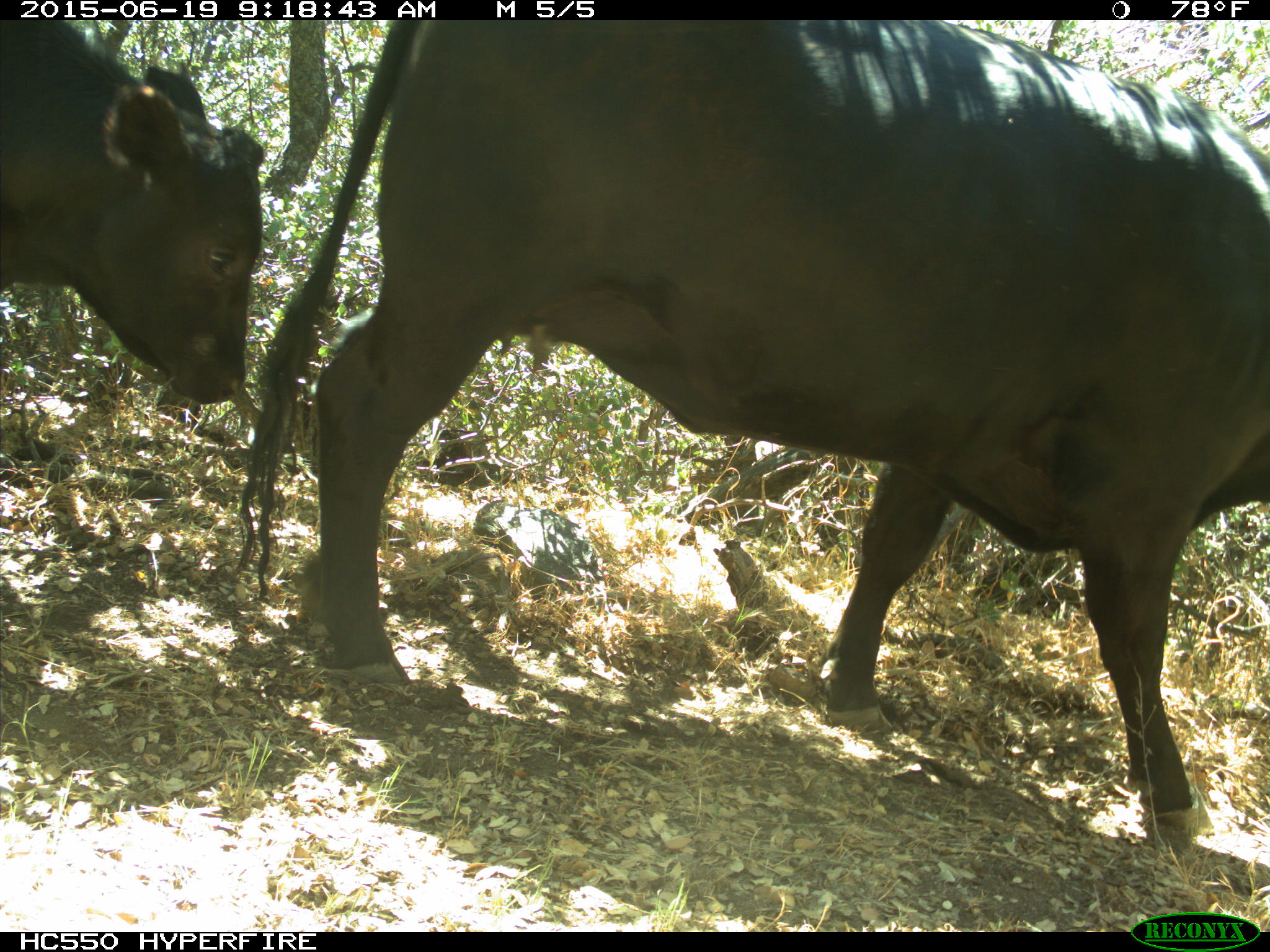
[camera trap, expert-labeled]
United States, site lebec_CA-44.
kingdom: Animalia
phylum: Chordata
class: Mammalia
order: Artiodactyla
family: Bovidae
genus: Bos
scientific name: Bos taurus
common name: domestic cow